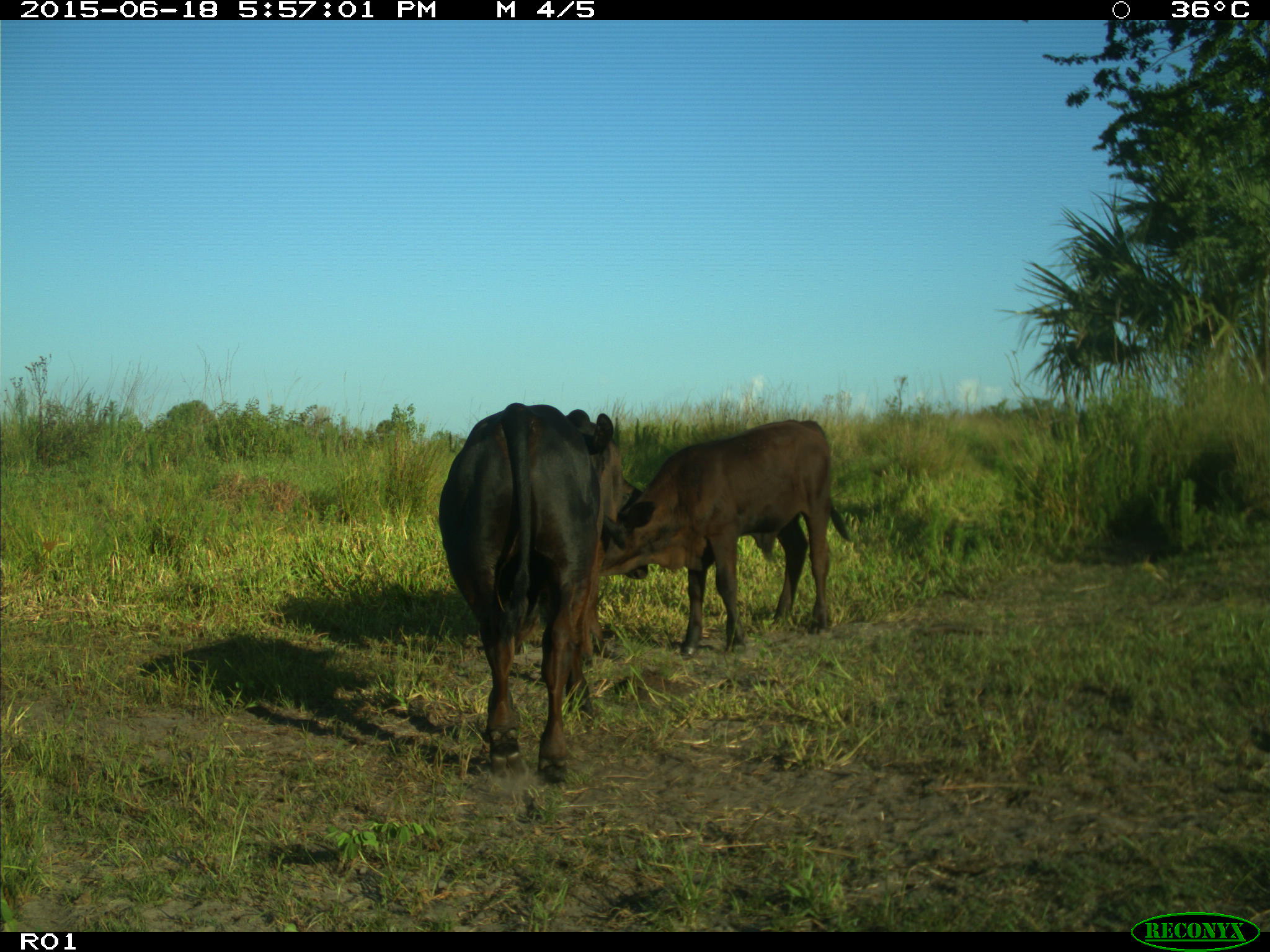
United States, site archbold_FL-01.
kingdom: Animalia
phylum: Chordata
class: Mammalia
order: Artiodactyla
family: Bovidae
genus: Bos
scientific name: Bos taurus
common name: domestic cow